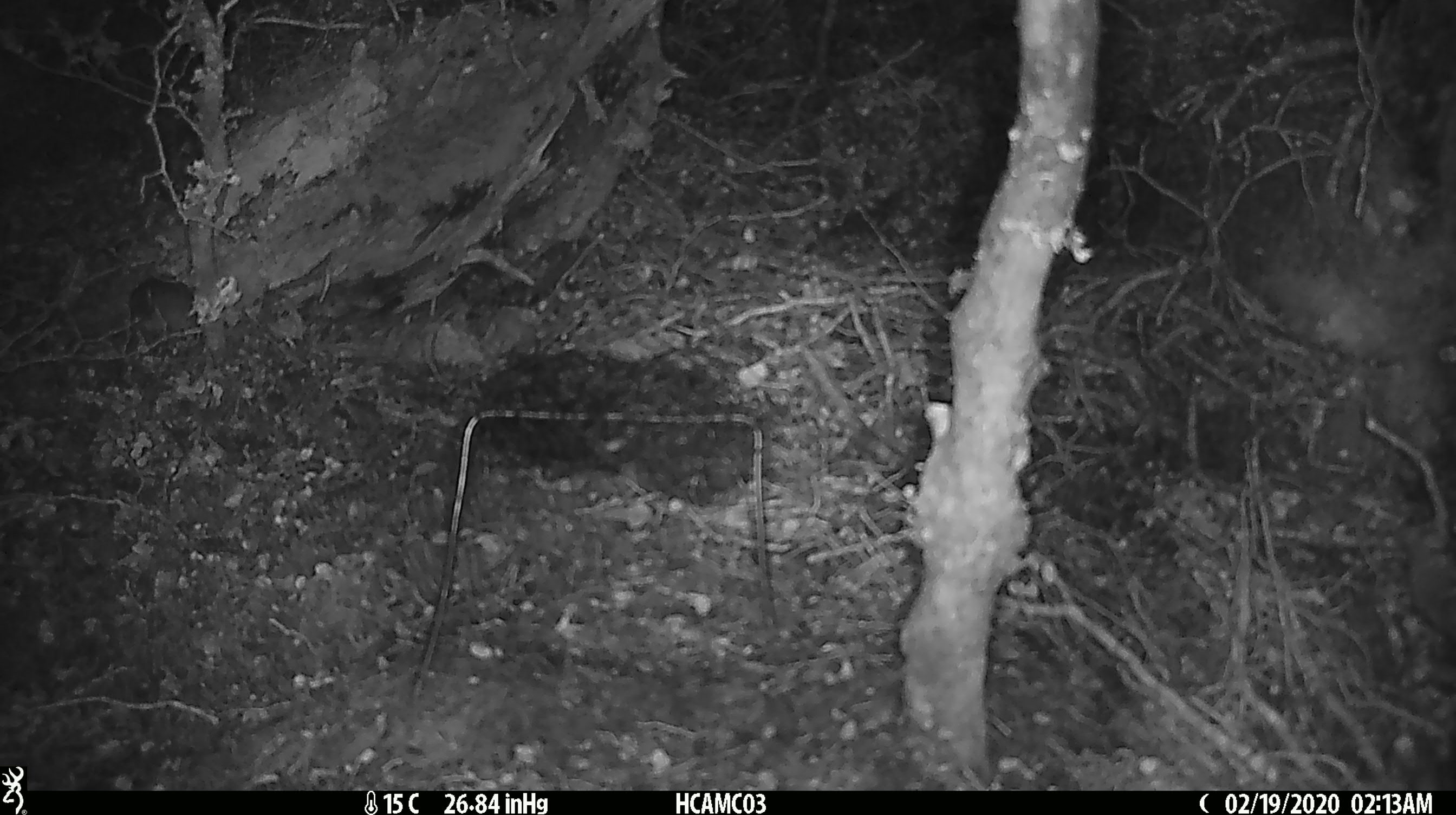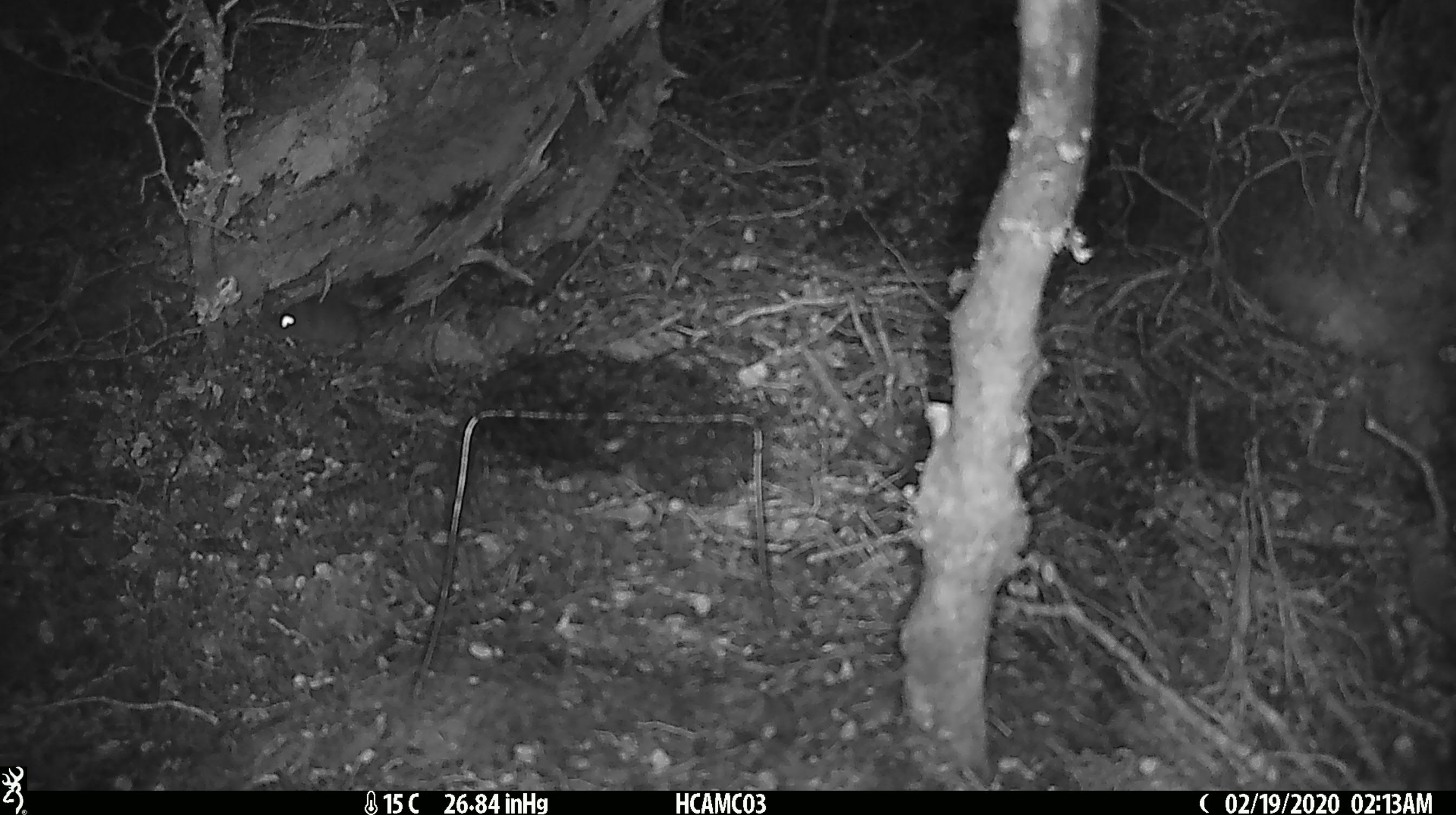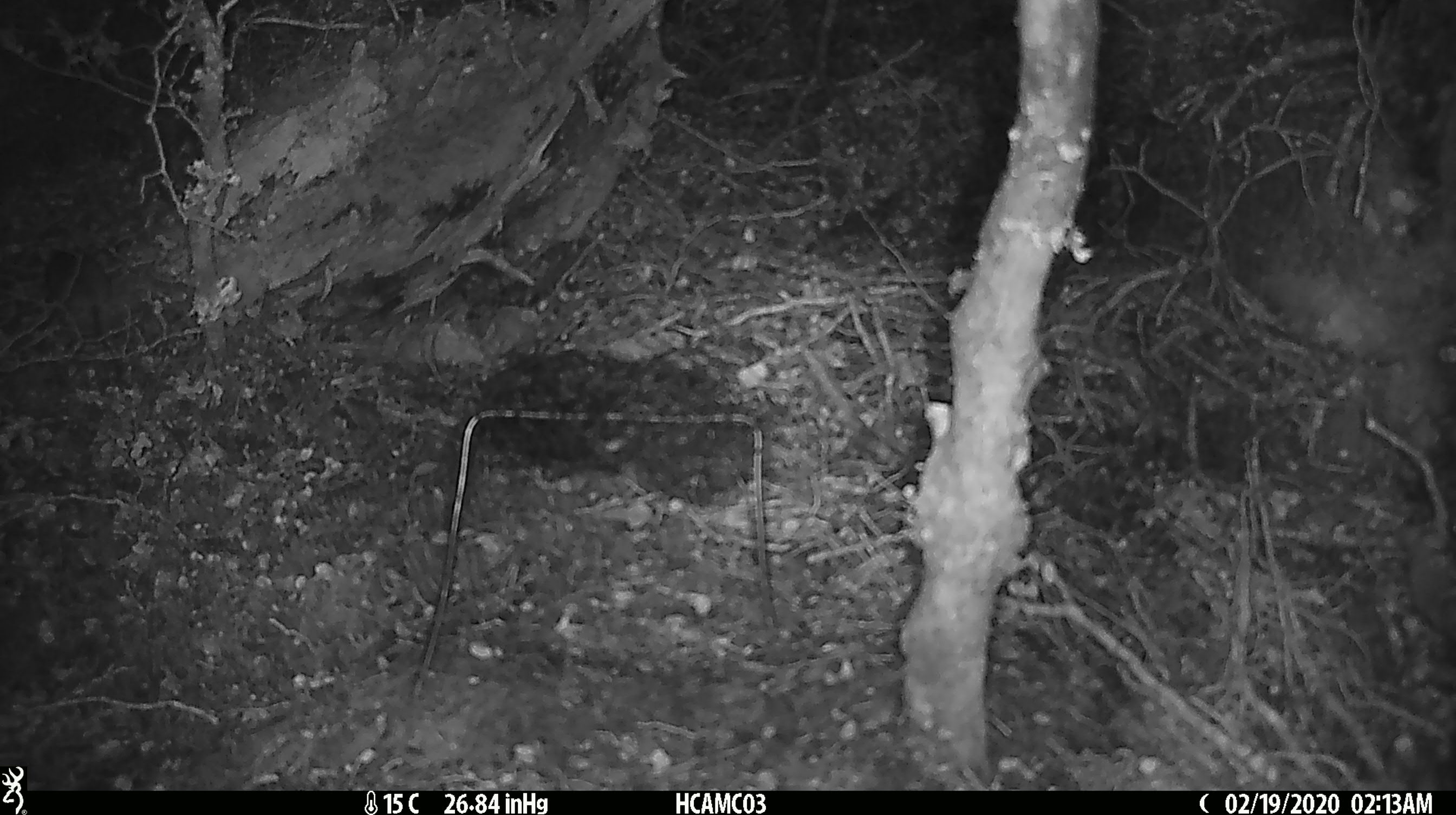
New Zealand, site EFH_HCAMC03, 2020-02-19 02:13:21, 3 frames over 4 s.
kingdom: Animalia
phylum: Chordata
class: Mammalia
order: Rodentia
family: Muridae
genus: Mus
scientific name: Mus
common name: mouse